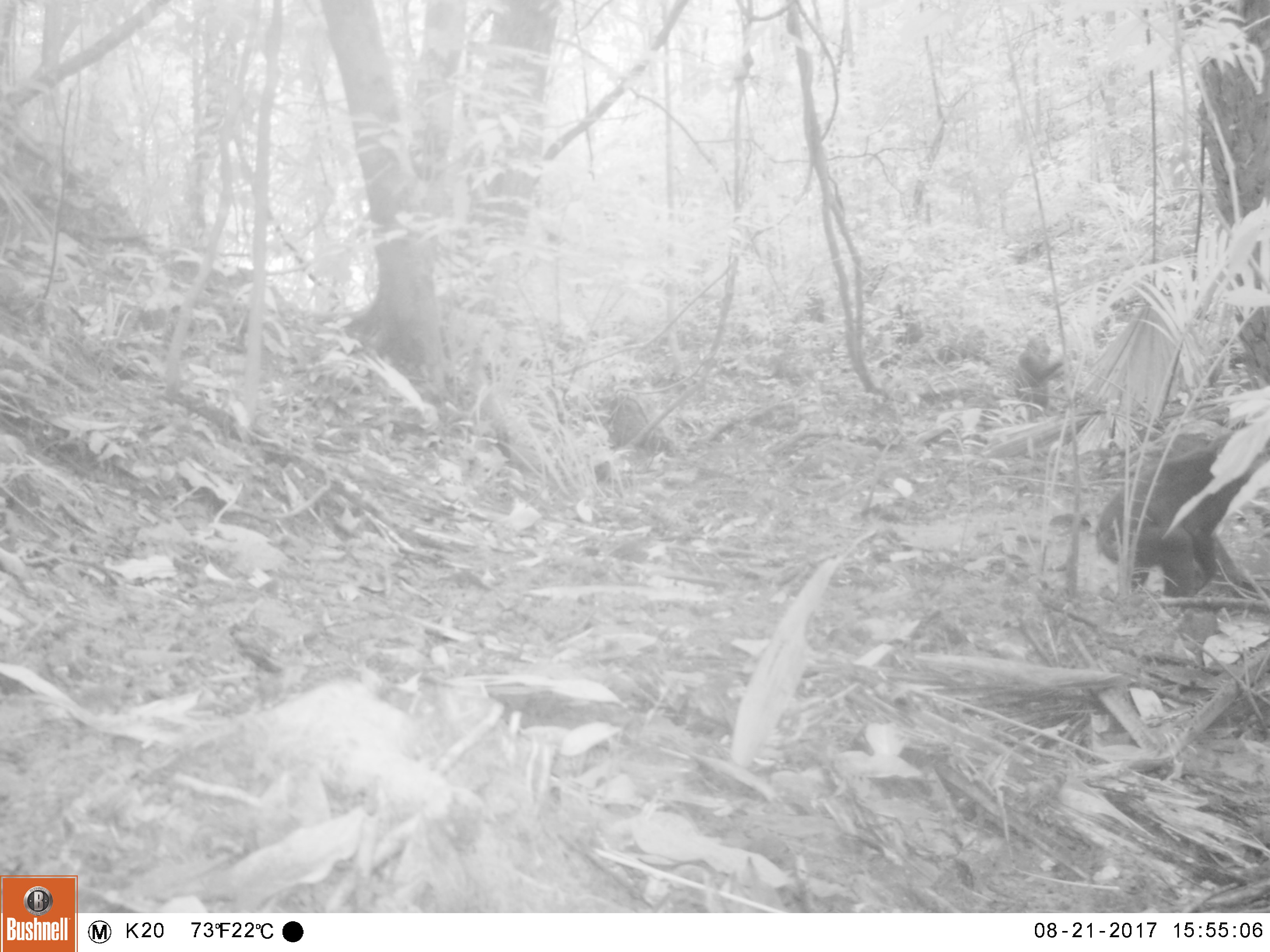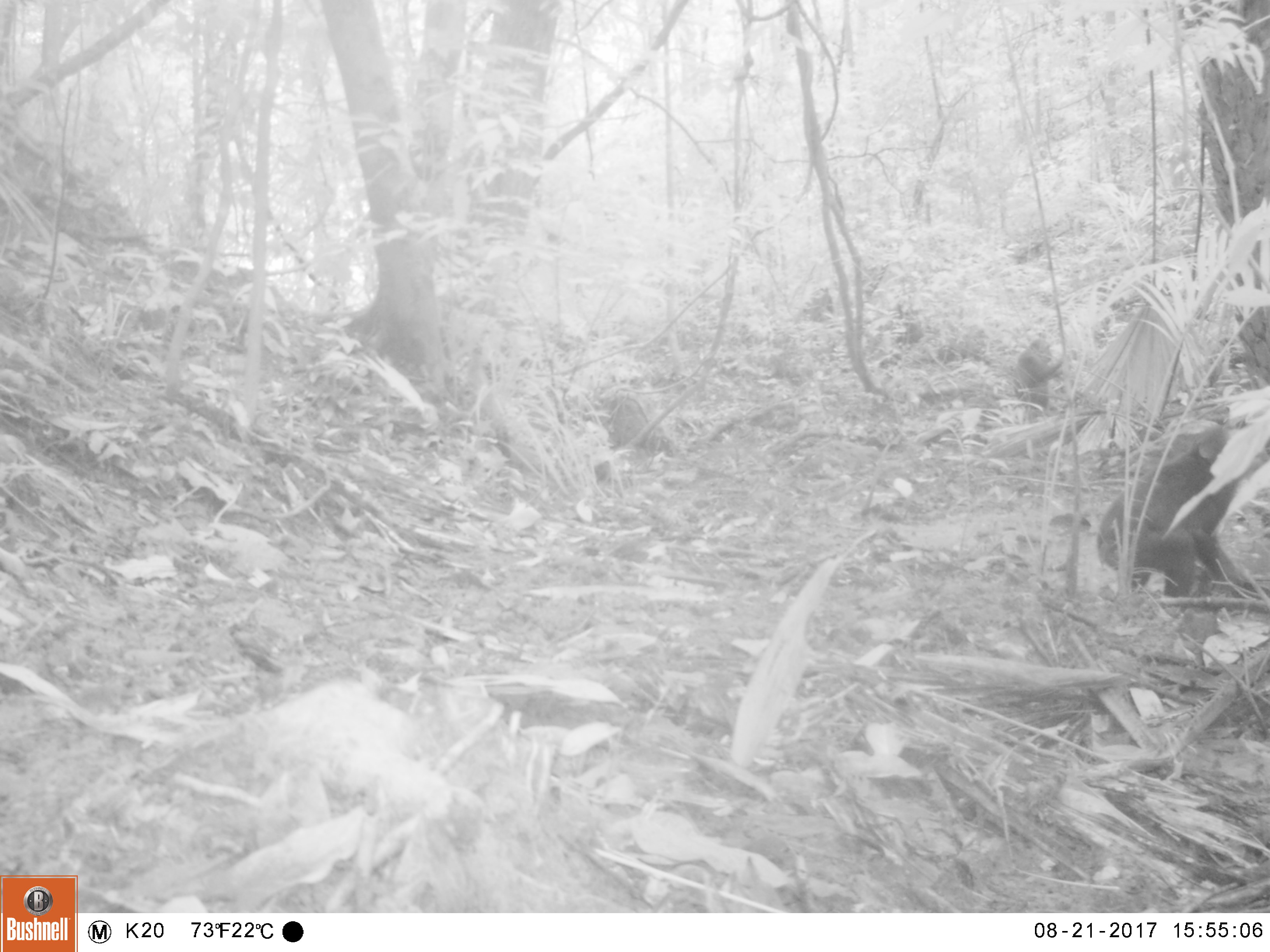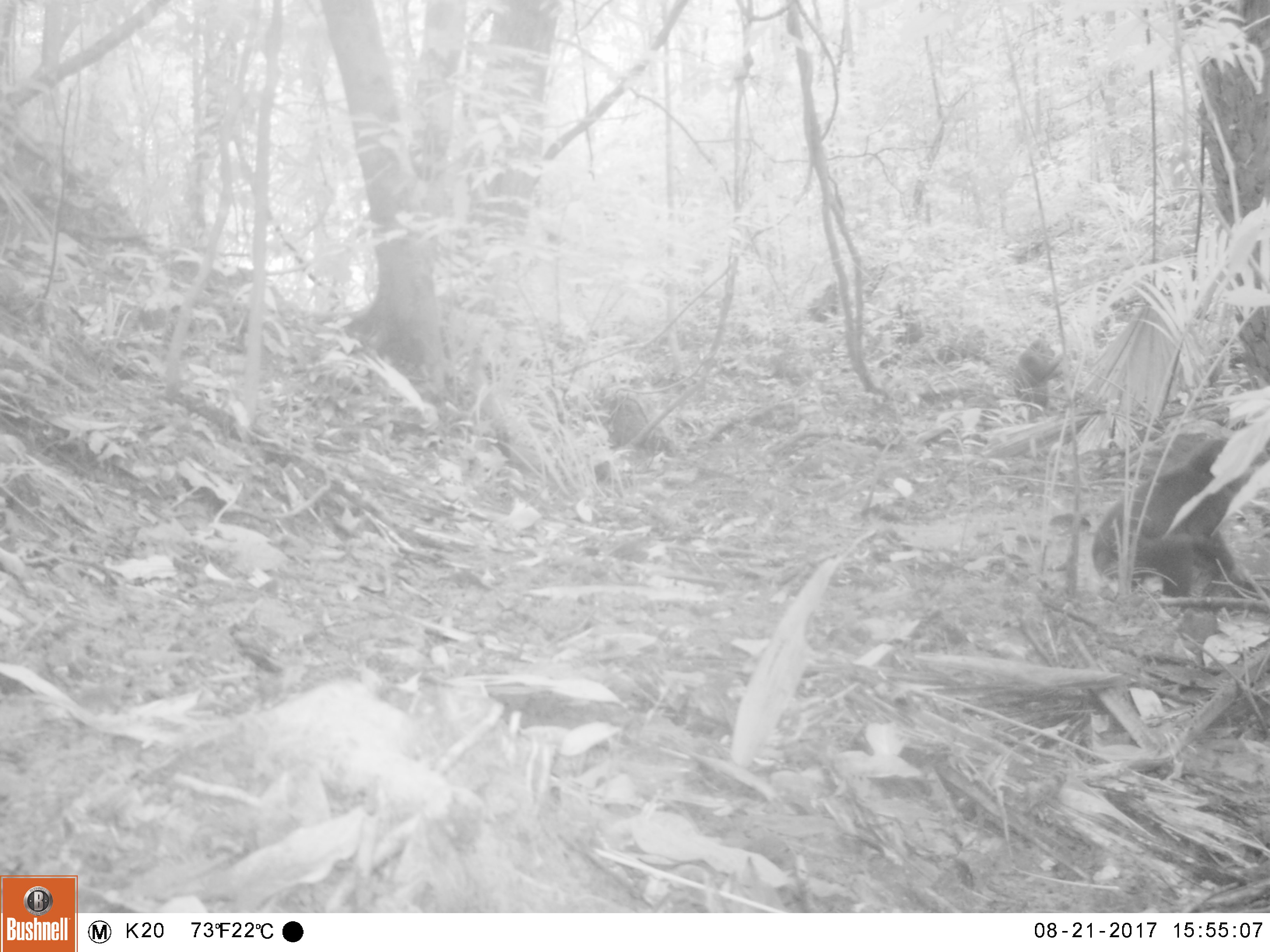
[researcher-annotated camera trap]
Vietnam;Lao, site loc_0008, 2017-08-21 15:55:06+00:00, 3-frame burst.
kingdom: Animalia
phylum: Chordata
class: Mammalia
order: Primates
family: Cercopithecidae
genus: Macaca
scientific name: Macaca arctoides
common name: stump-tailed macaque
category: stump tailed macaque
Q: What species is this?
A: Stump tailed macaque (stump-tailed macaque) (Macaca arctoides).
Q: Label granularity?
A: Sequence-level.